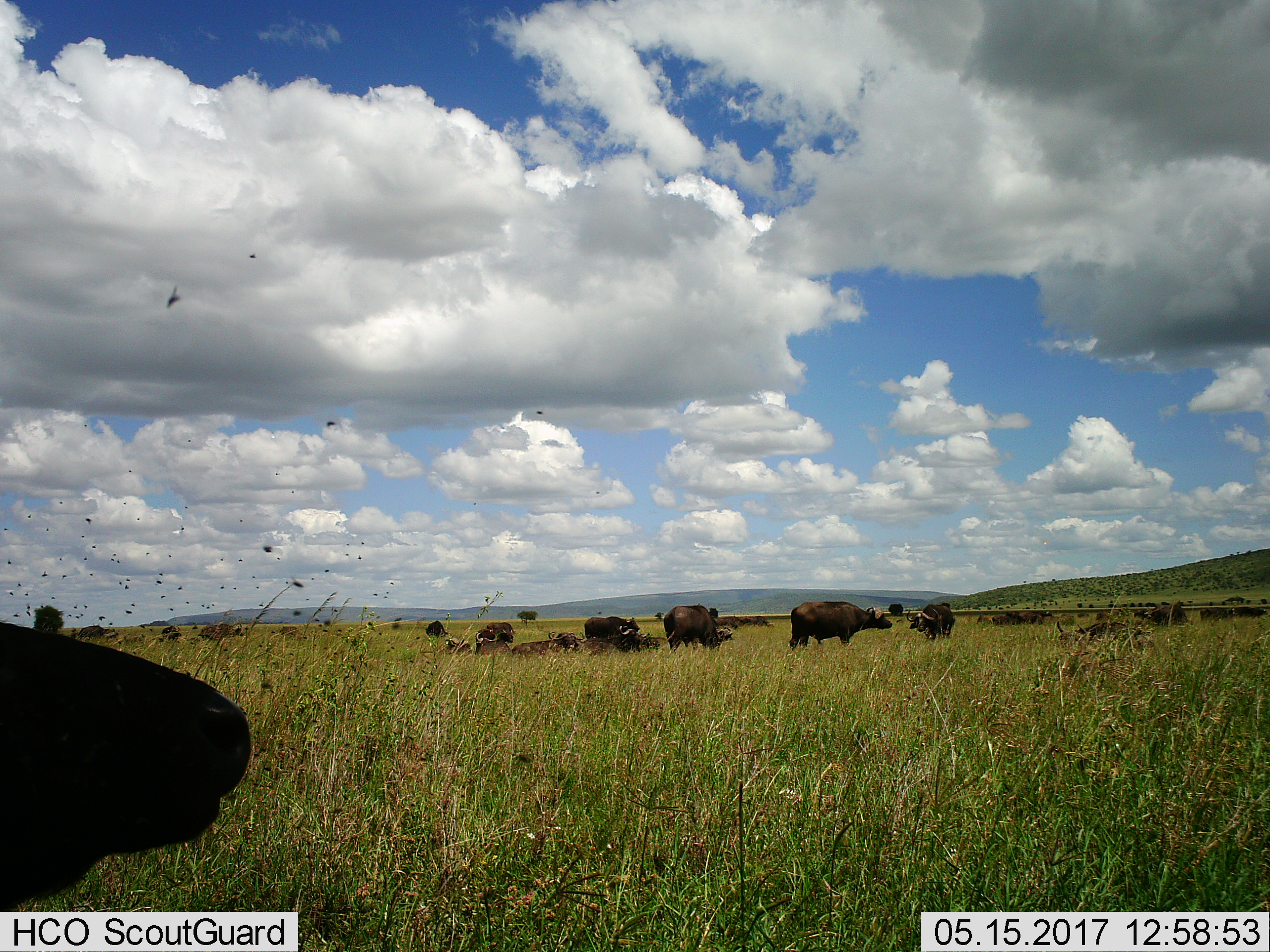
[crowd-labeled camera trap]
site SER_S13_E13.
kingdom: Animalia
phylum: Chordata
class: Mammalia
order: Artiodactyla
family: Bovidae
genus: Syncerus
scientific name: Syncerus caffer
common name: african buffalo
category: buffalo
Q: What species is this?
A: Buffalo (african buffalo) (Syncerus caffer).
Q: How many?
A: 10.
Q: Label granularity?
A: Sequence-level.